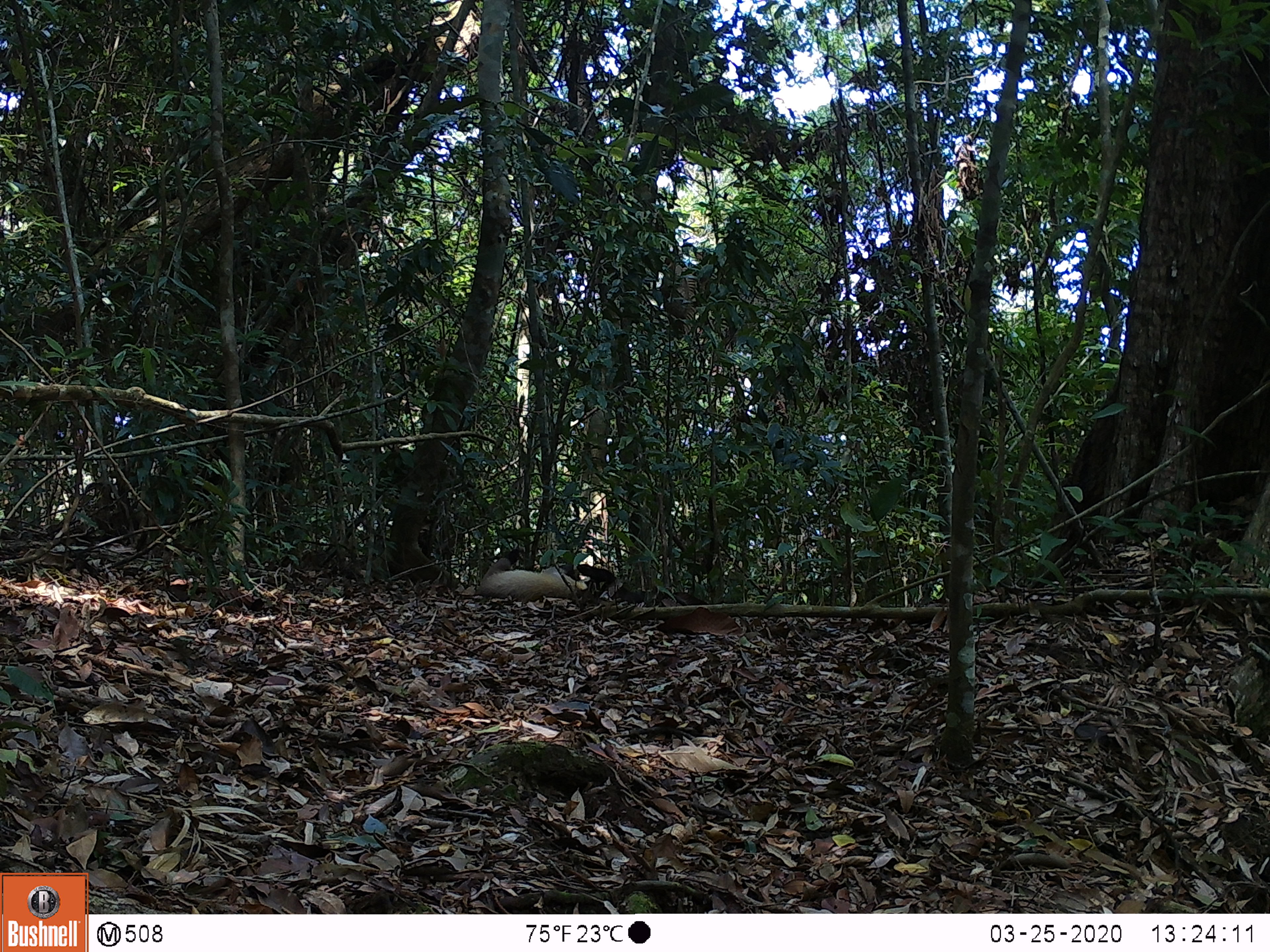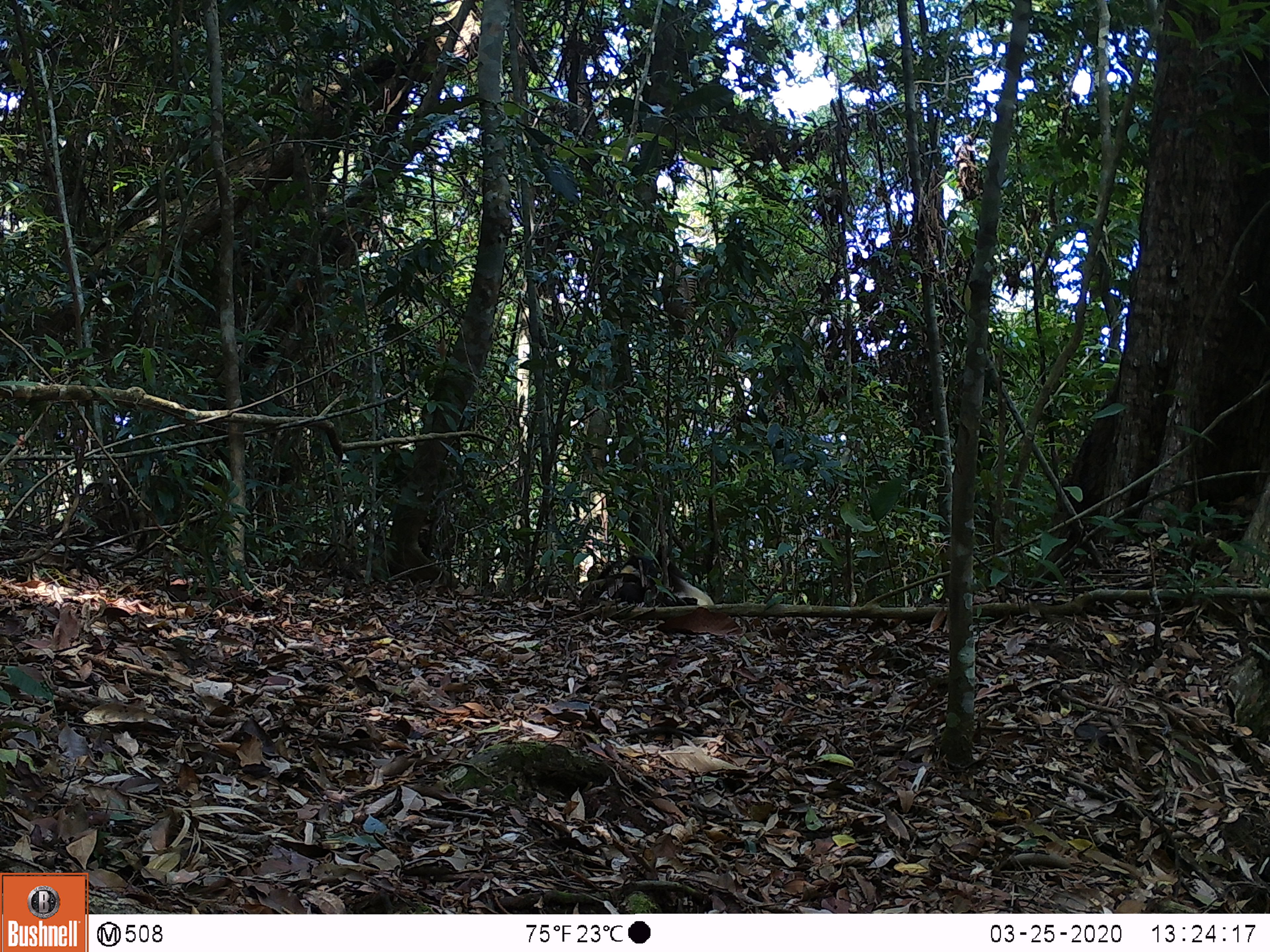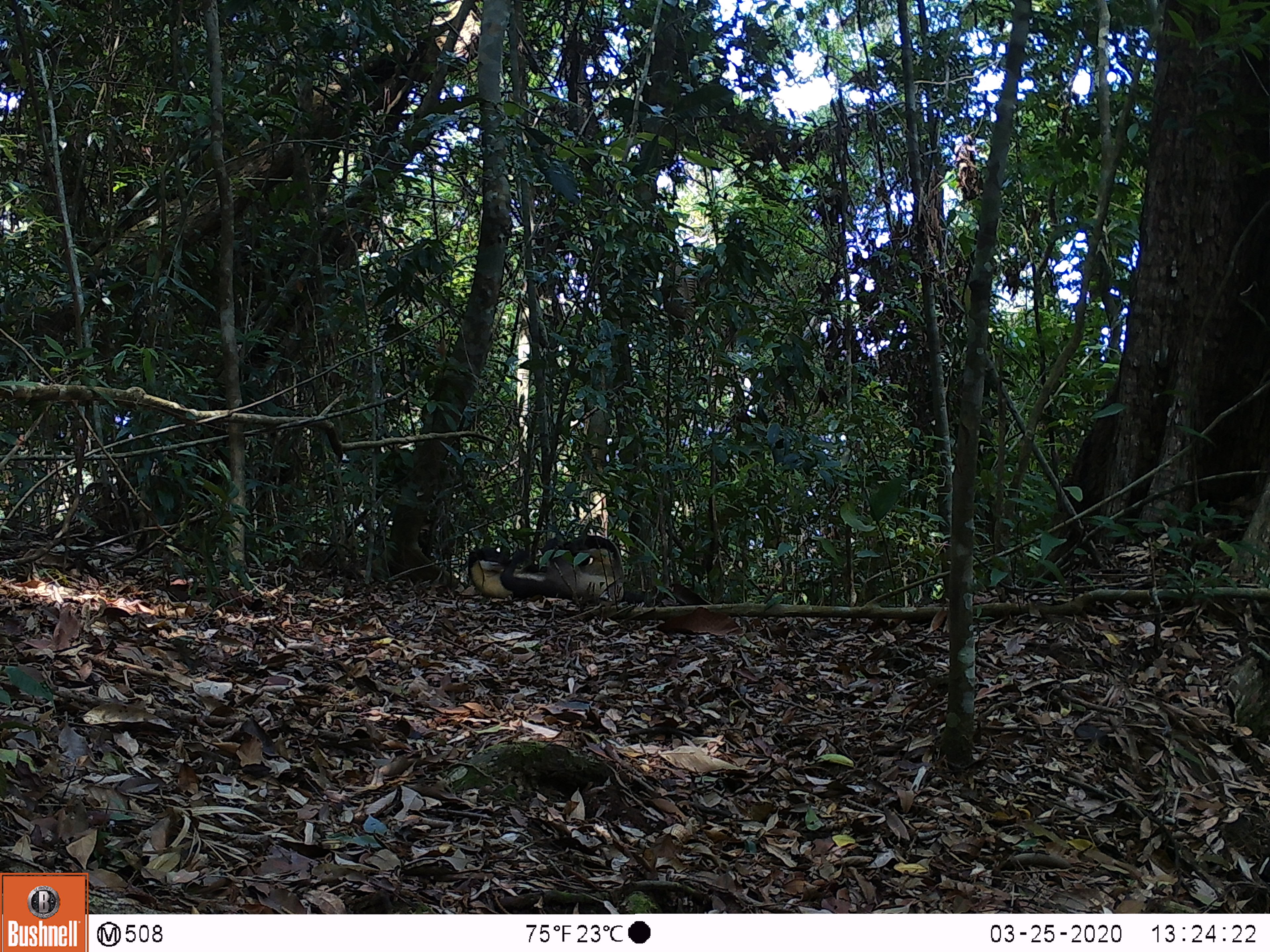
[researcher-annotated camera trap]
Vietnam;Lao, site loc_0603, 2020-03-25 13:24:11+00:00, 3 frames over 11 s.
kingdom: Animalia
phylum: Chordata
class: Mammalia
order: Carnivora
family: Mustelidae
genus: Martes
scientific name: Martes flavigula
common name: yellow-throated marten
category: yellow throated marten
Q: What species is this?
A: Yellow throated marten (yellow-throated marten) (Martes flavigula).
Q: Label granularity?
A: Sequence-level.